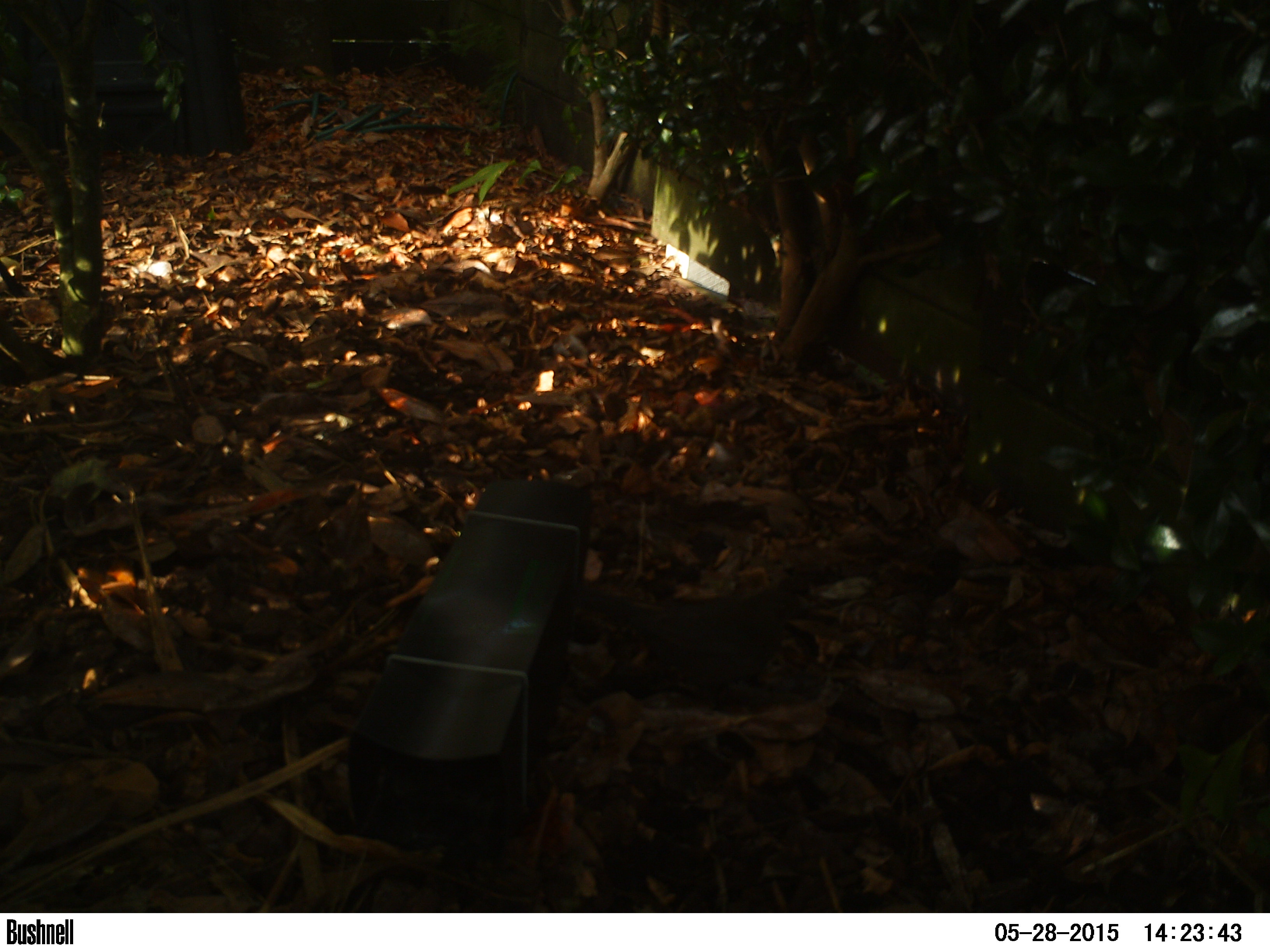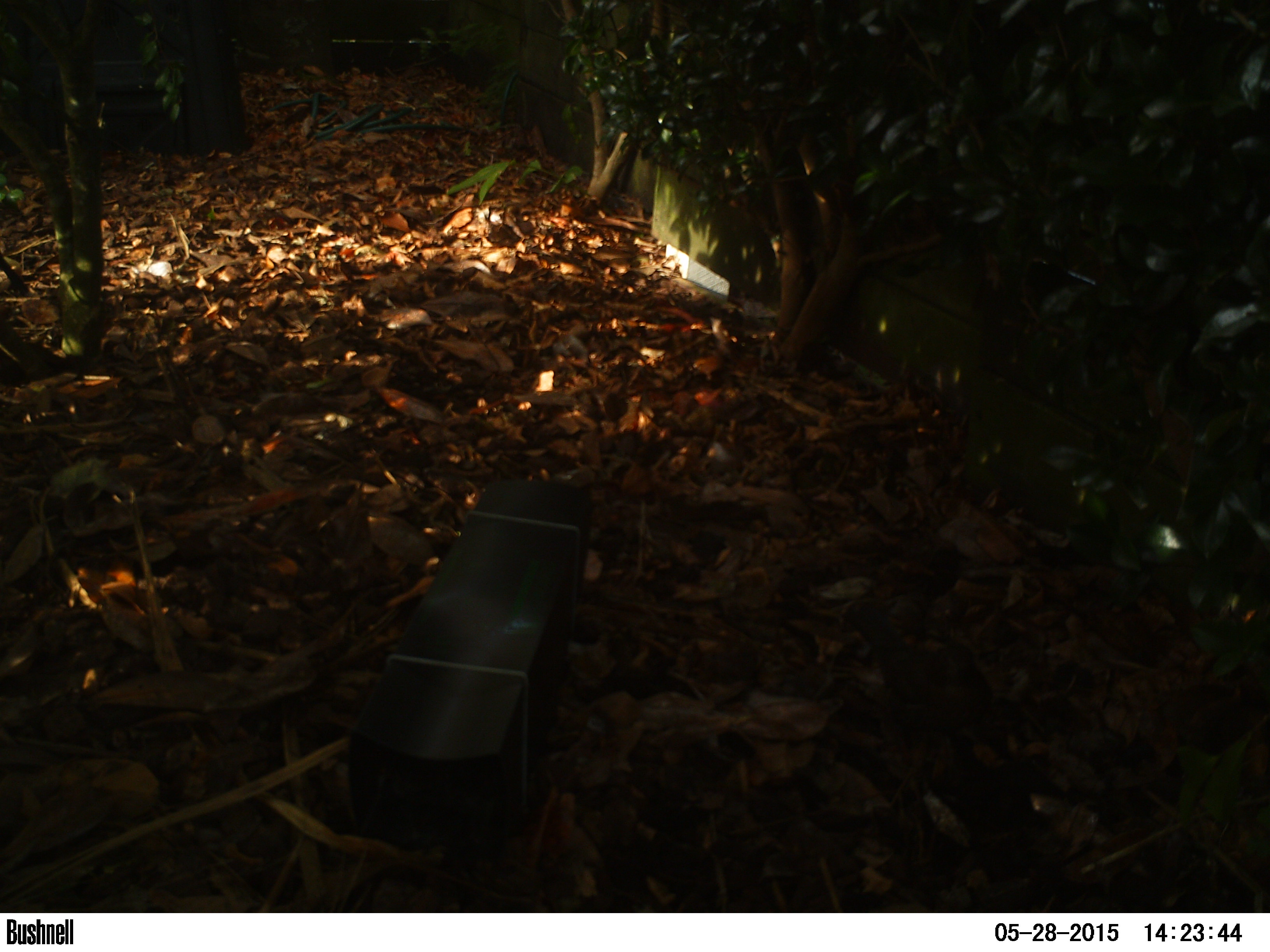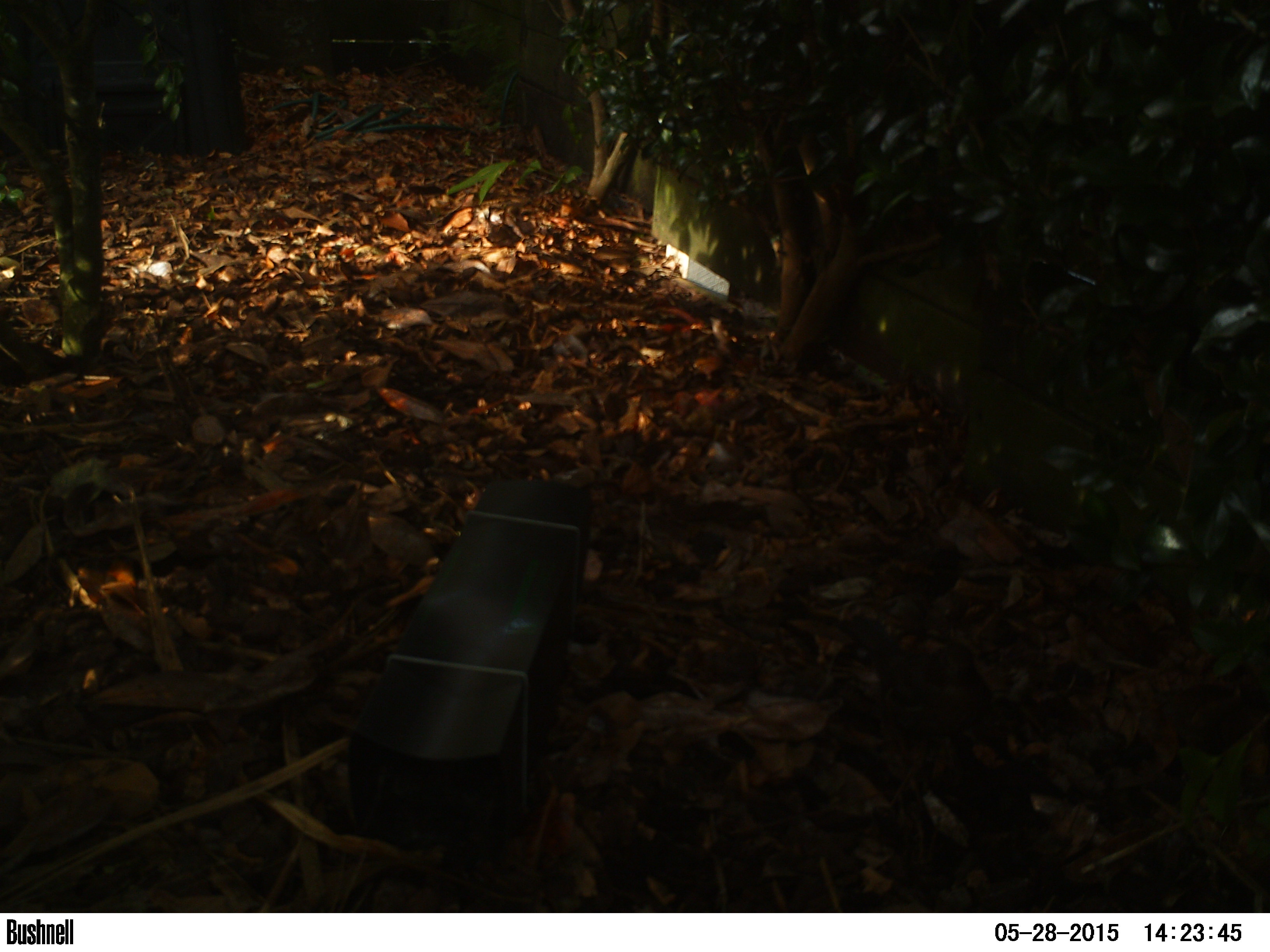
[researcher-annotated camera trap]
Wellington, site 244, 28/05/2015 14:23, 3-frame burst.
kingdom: Animalia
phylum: Chordata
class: Aves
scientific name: Aves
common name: bird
Bird (Aves).